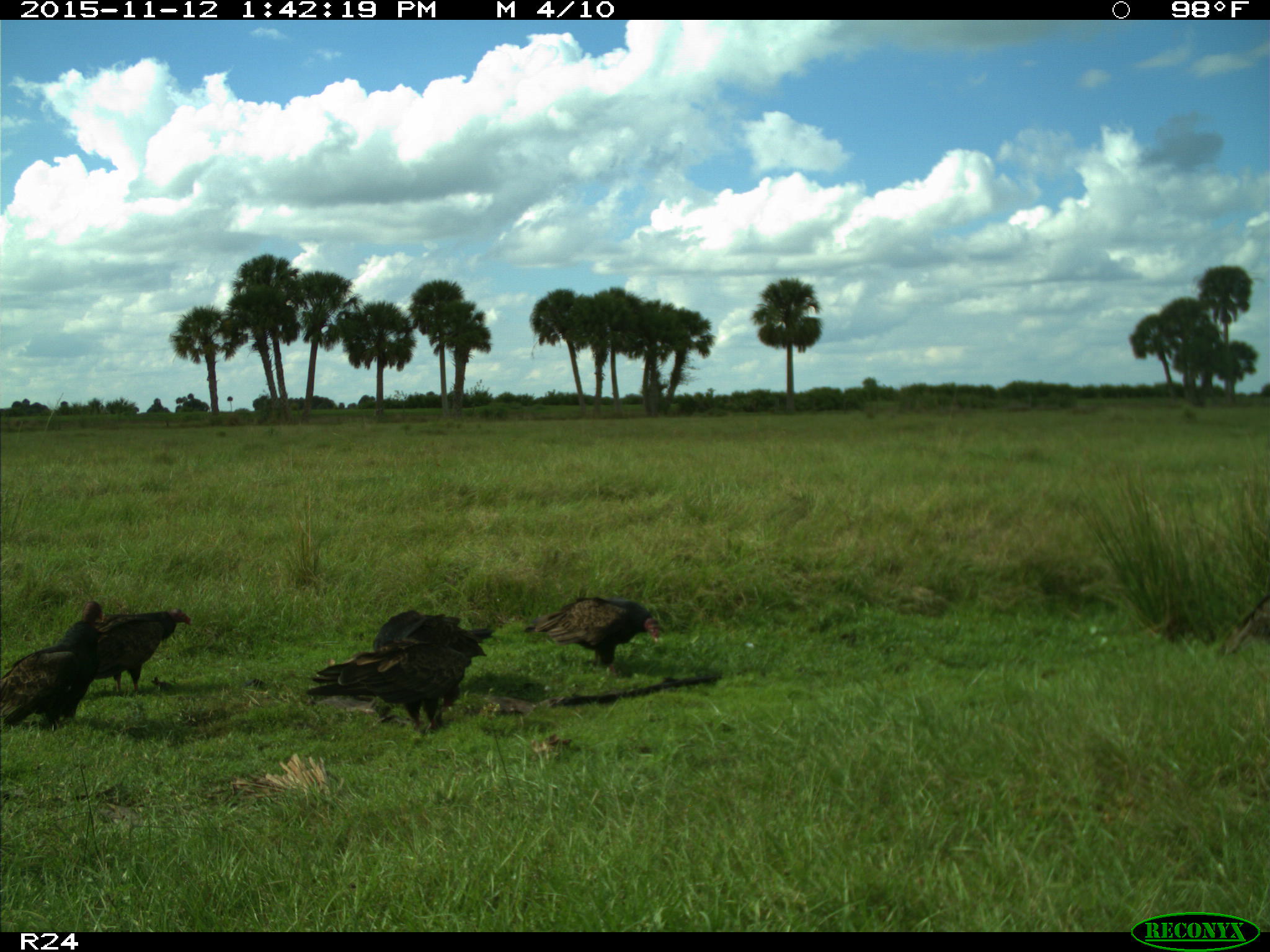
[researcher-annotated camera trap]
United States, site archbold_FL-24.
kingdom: Animalia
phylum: Chordata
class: Aves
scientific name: Aves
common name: birds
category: unidentified bird